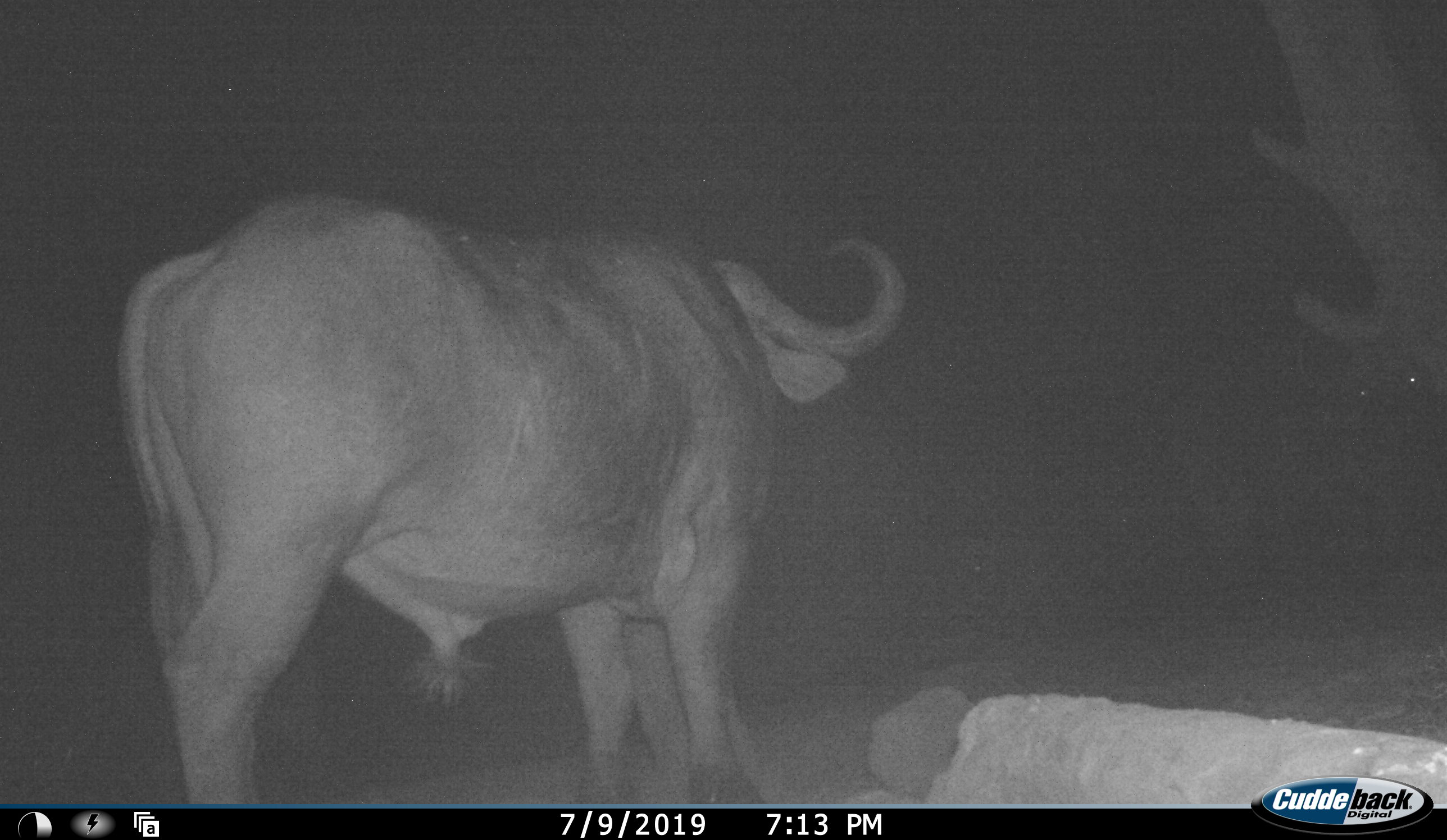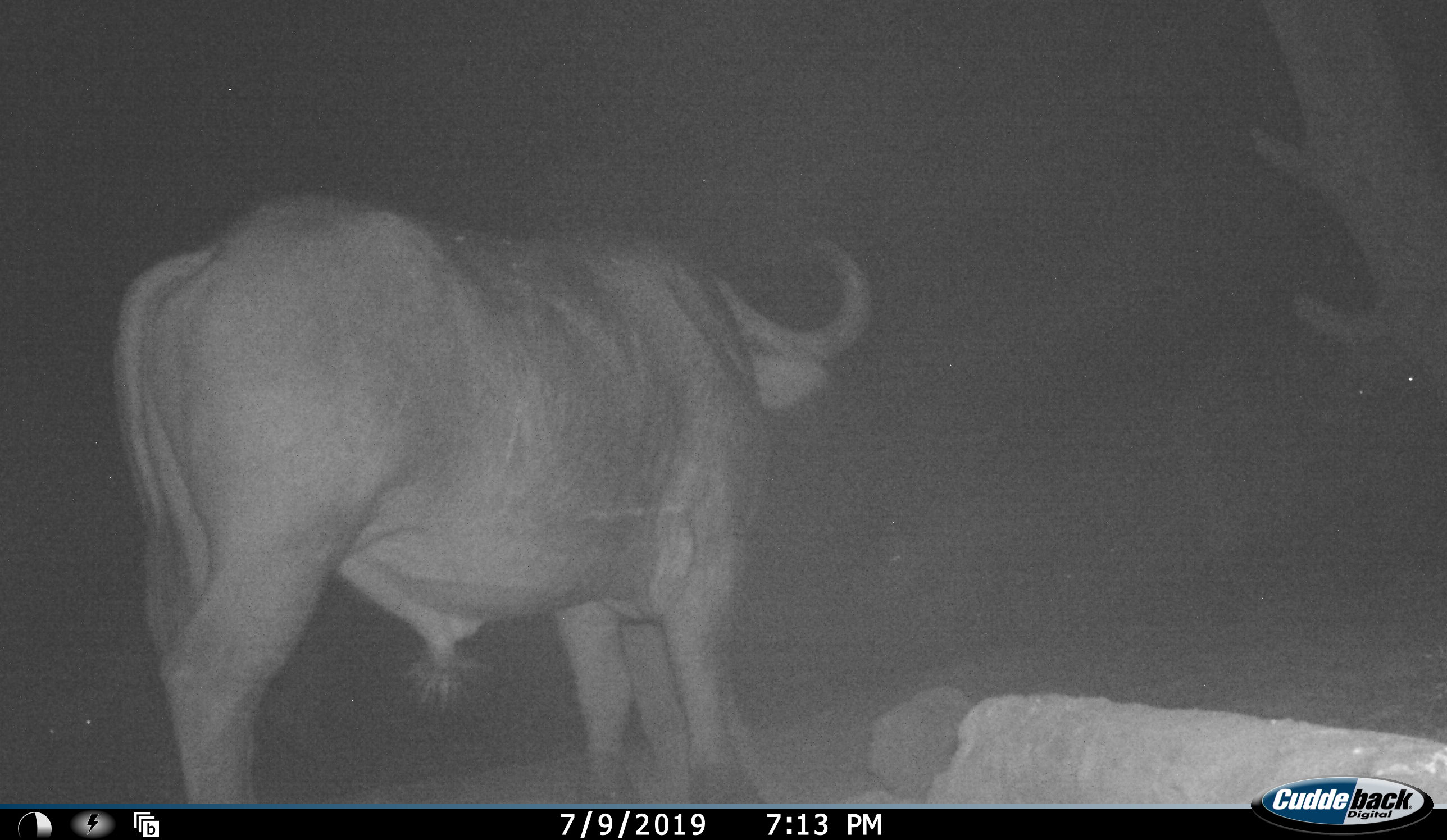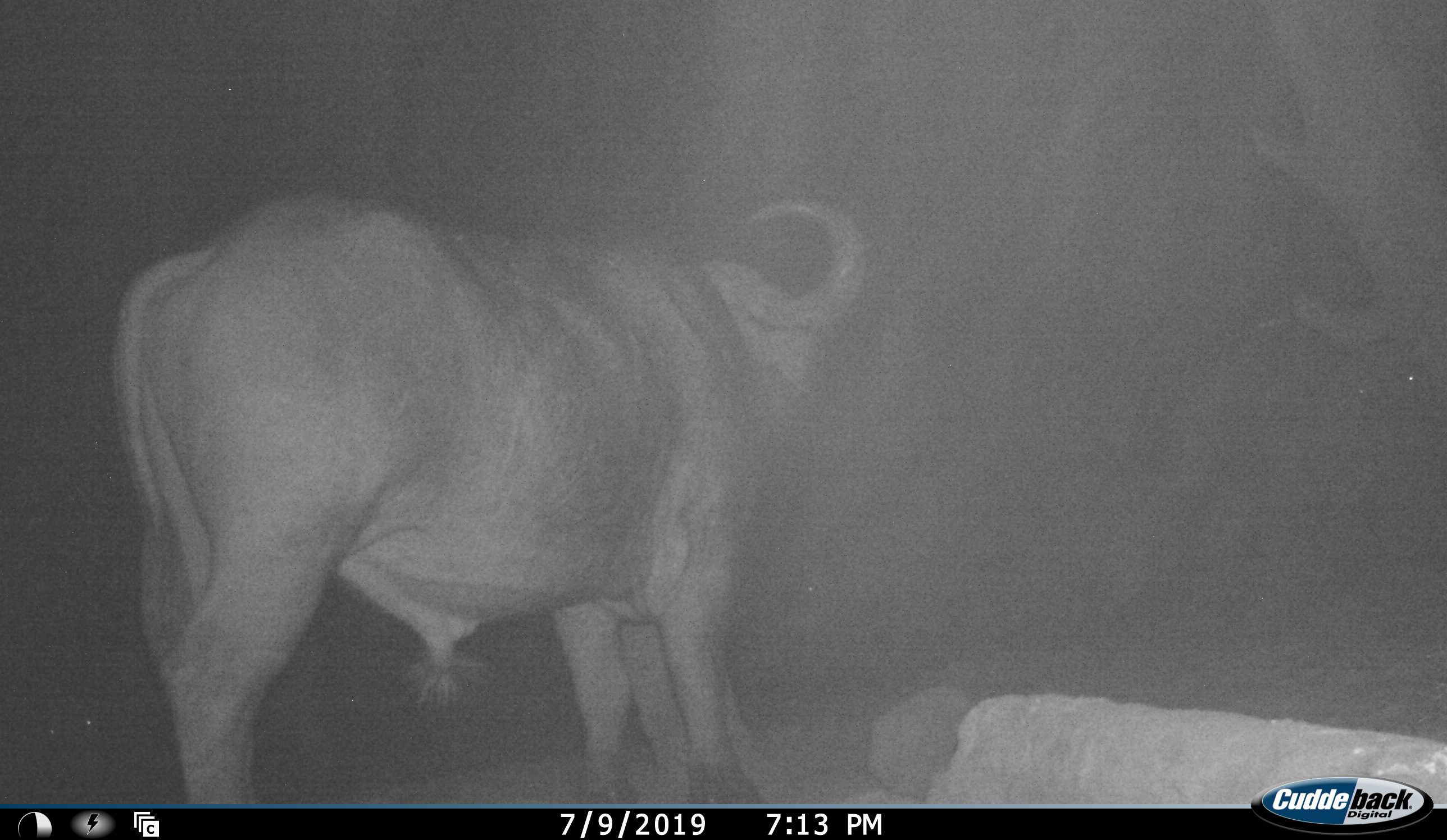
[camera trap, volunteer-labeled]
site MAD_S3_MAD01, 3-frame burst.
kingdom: Animalia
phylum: Chordata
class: Mammalia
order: Artiodactyla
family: Bovidae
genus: Syncerus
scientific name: Syncerus caffer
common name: african buffalo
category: buffalo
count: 1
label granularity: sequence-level